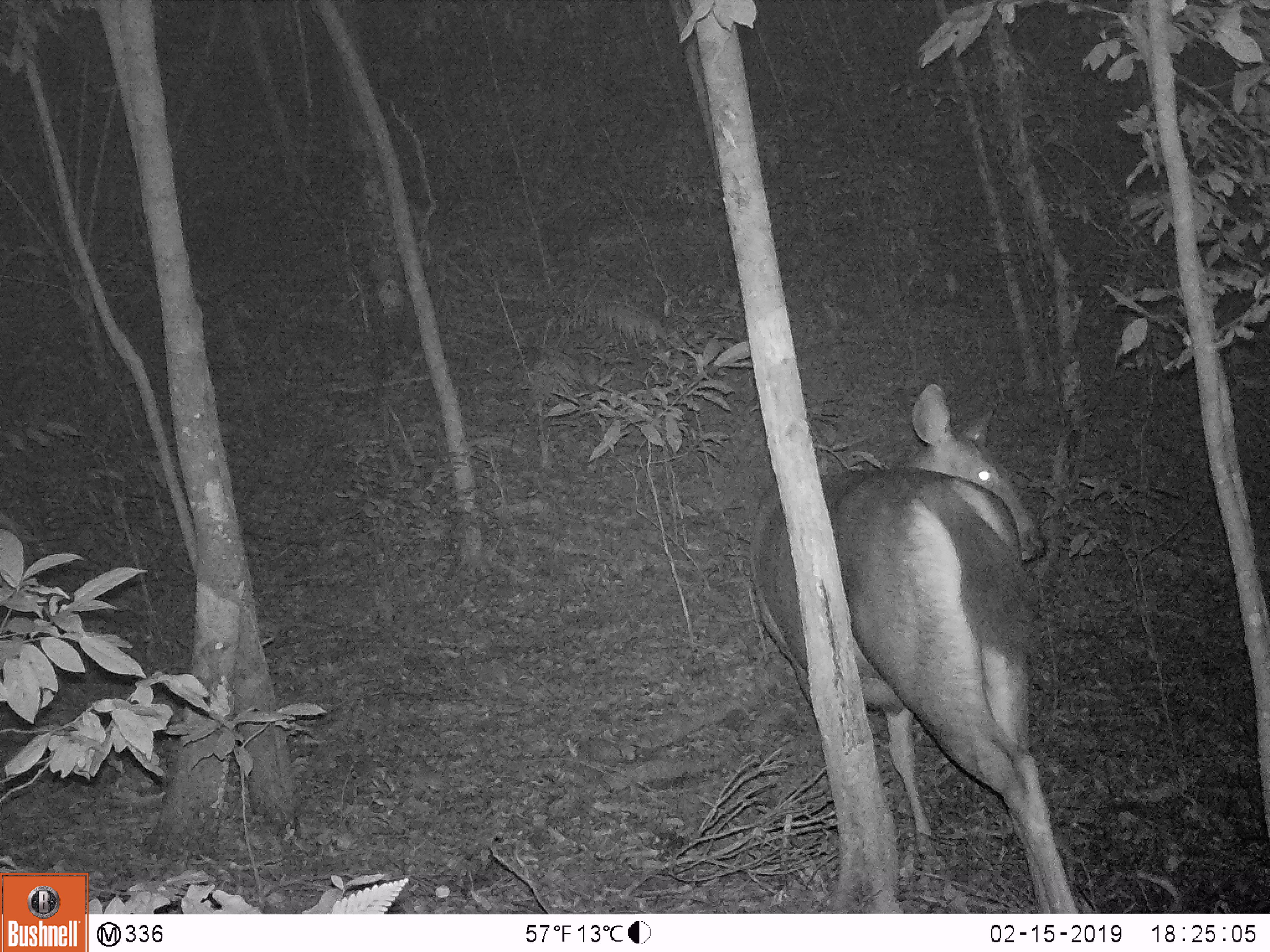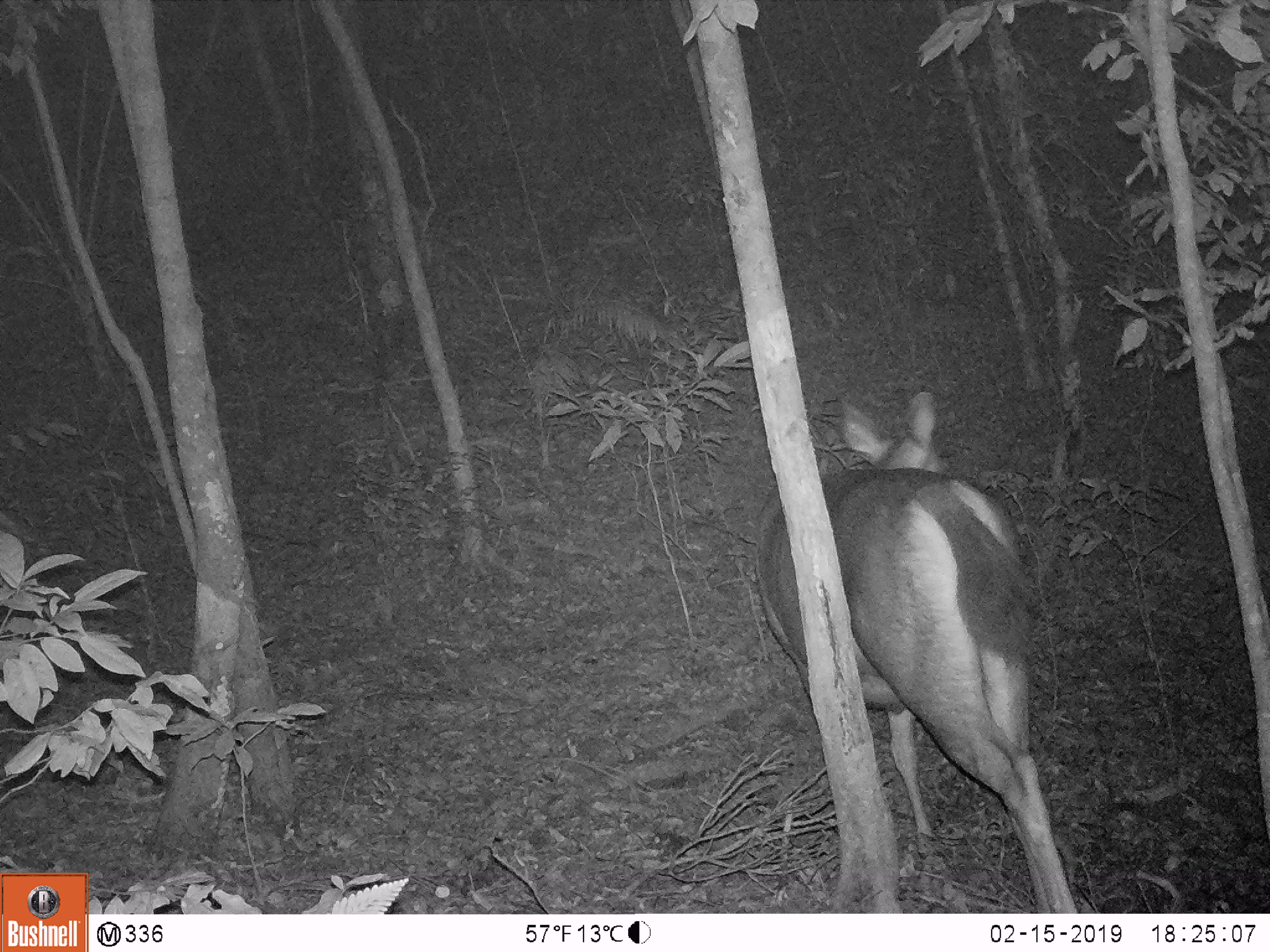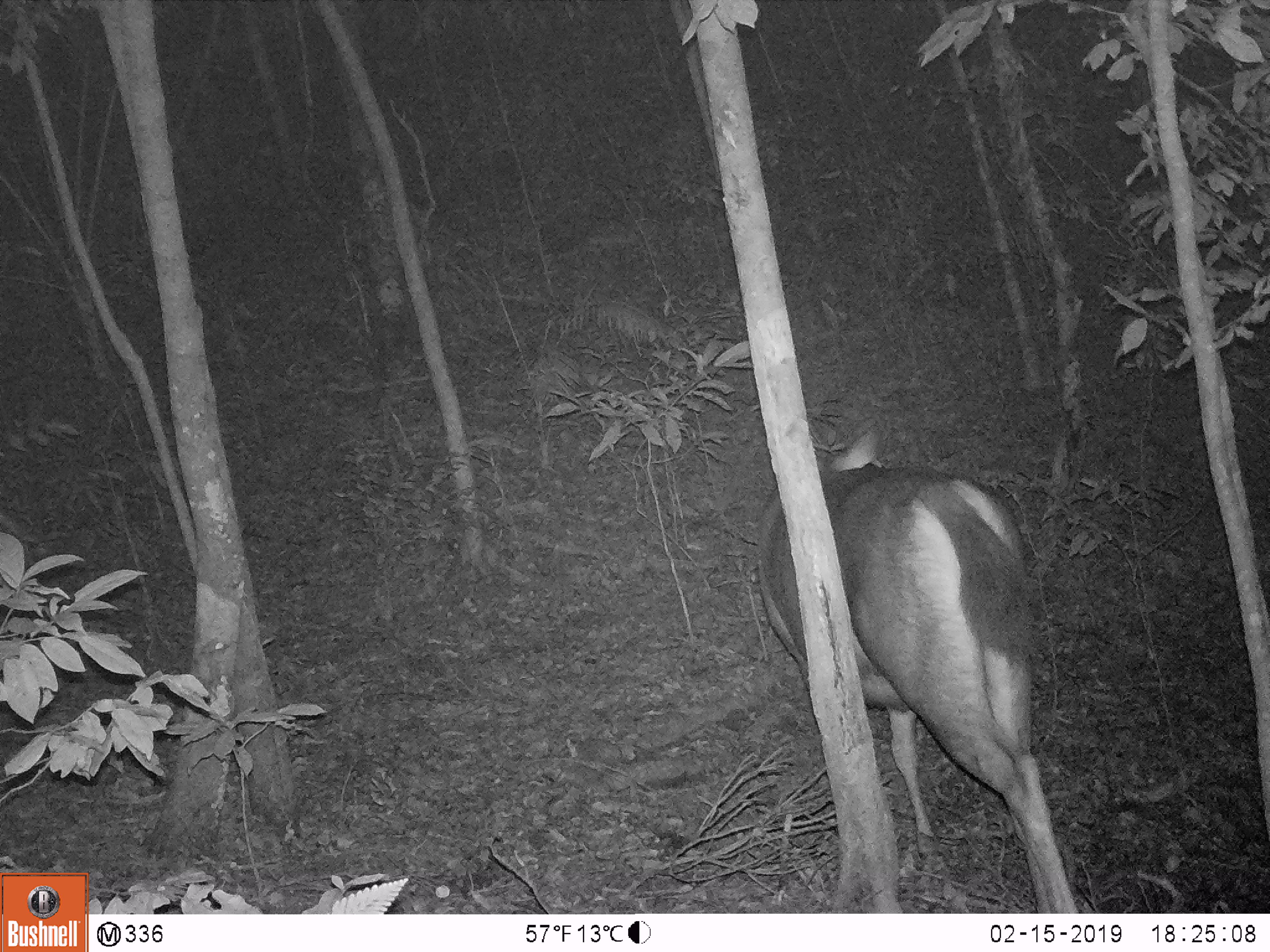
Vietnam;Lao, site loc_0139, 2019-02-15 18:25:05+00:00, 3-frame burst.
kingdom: Animalia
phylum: Chordata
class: Mammalia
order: Artiodactyla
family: Cervidae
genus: Rusa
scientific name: Rusa unicolor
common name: sambar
Sambar (Rusa unicolor). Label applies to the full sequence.